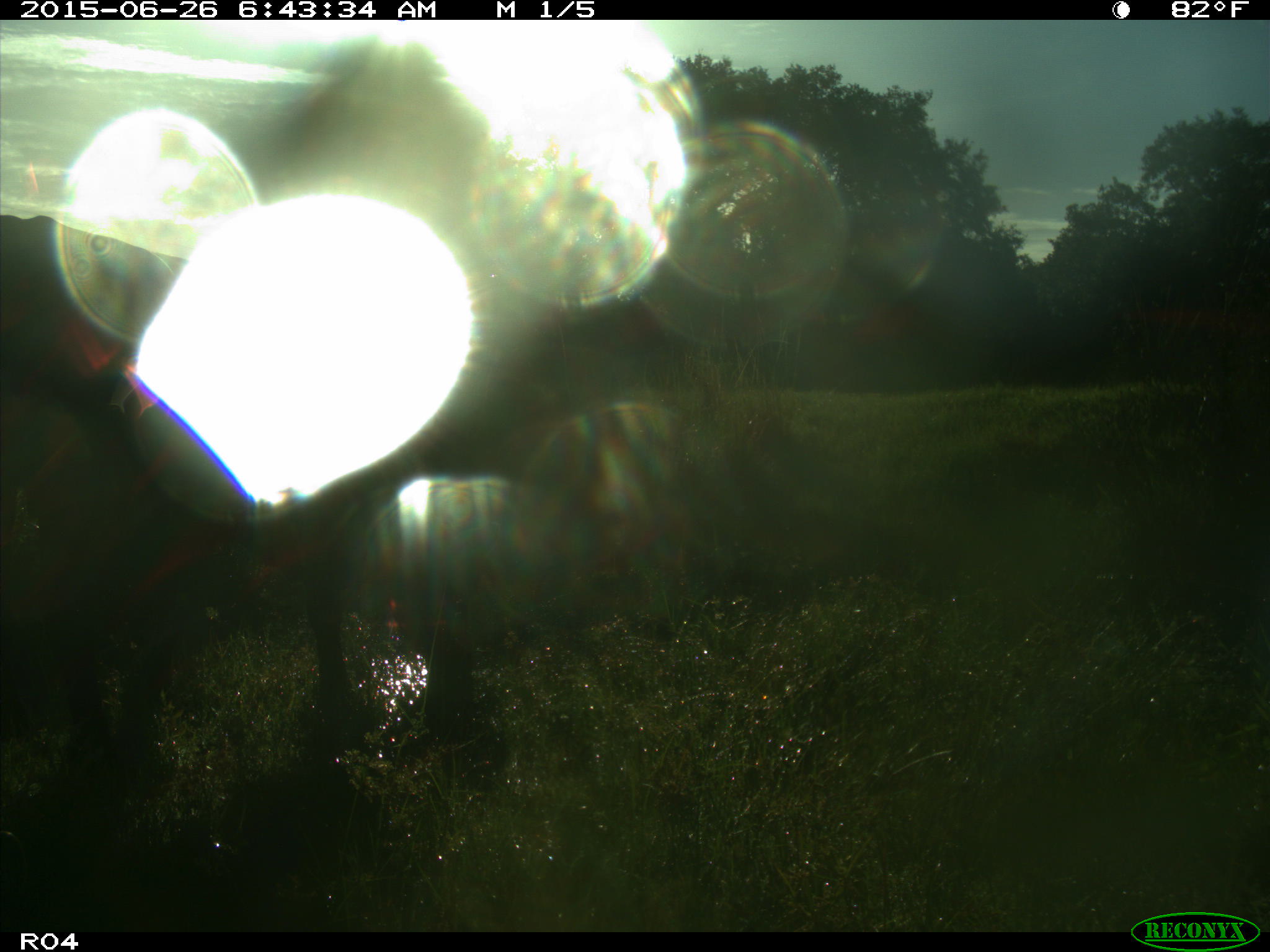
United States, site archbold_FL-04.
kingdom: Animalia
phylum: Chordata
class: Mammalia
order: Artiodactyla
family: Bovidae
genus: Bos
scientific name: Bos taurus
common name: domestic cow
Bos taurus (domestic cow).